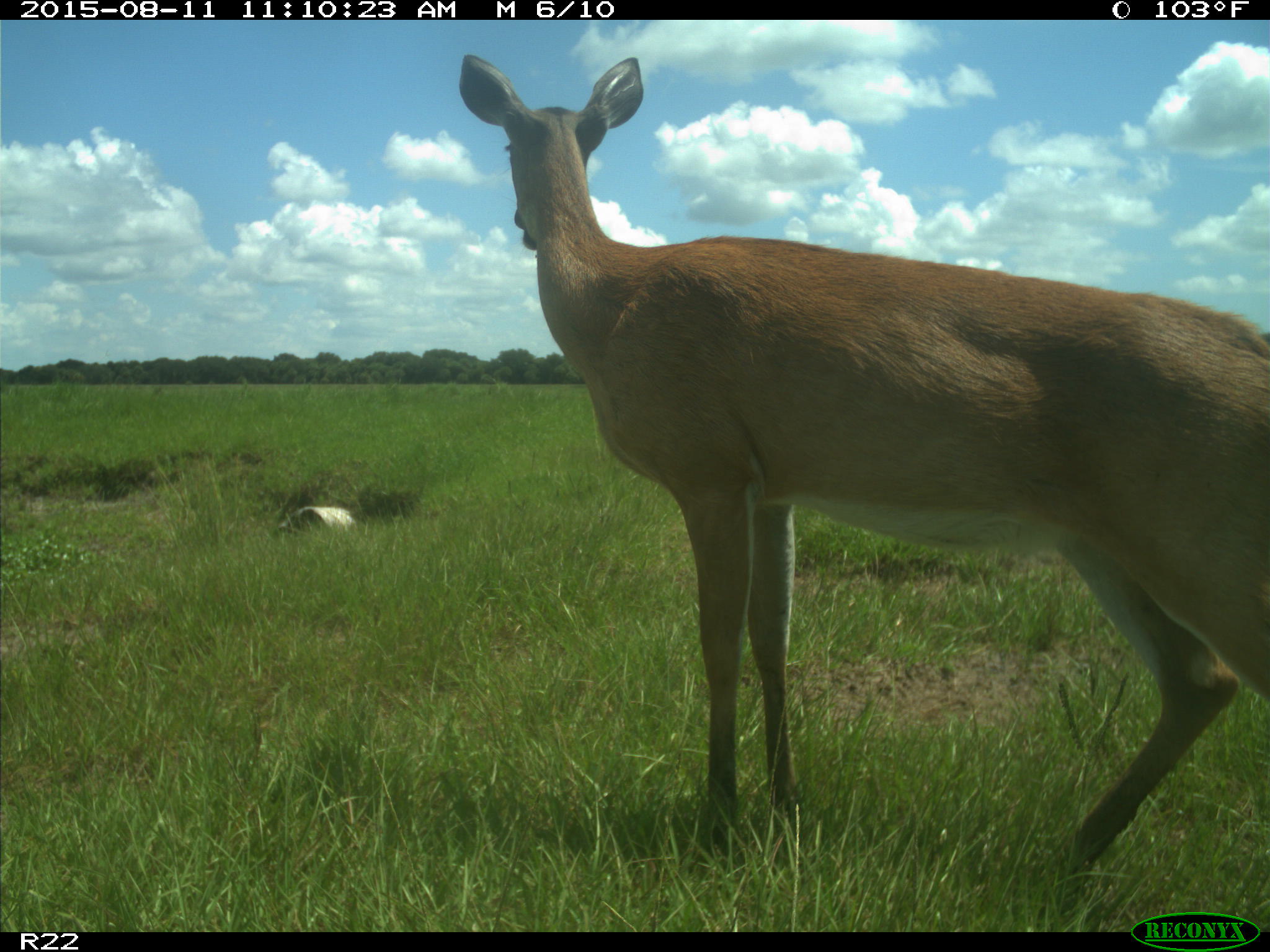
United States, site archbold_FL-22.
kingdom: Animalia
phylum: Chordata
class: Mammalia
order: Artiodactyla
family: Cervidae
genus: Odocoileus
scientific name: Odocoileus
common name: deer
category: unidentified deer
Unidentified deer (deer) (Odocoileus).